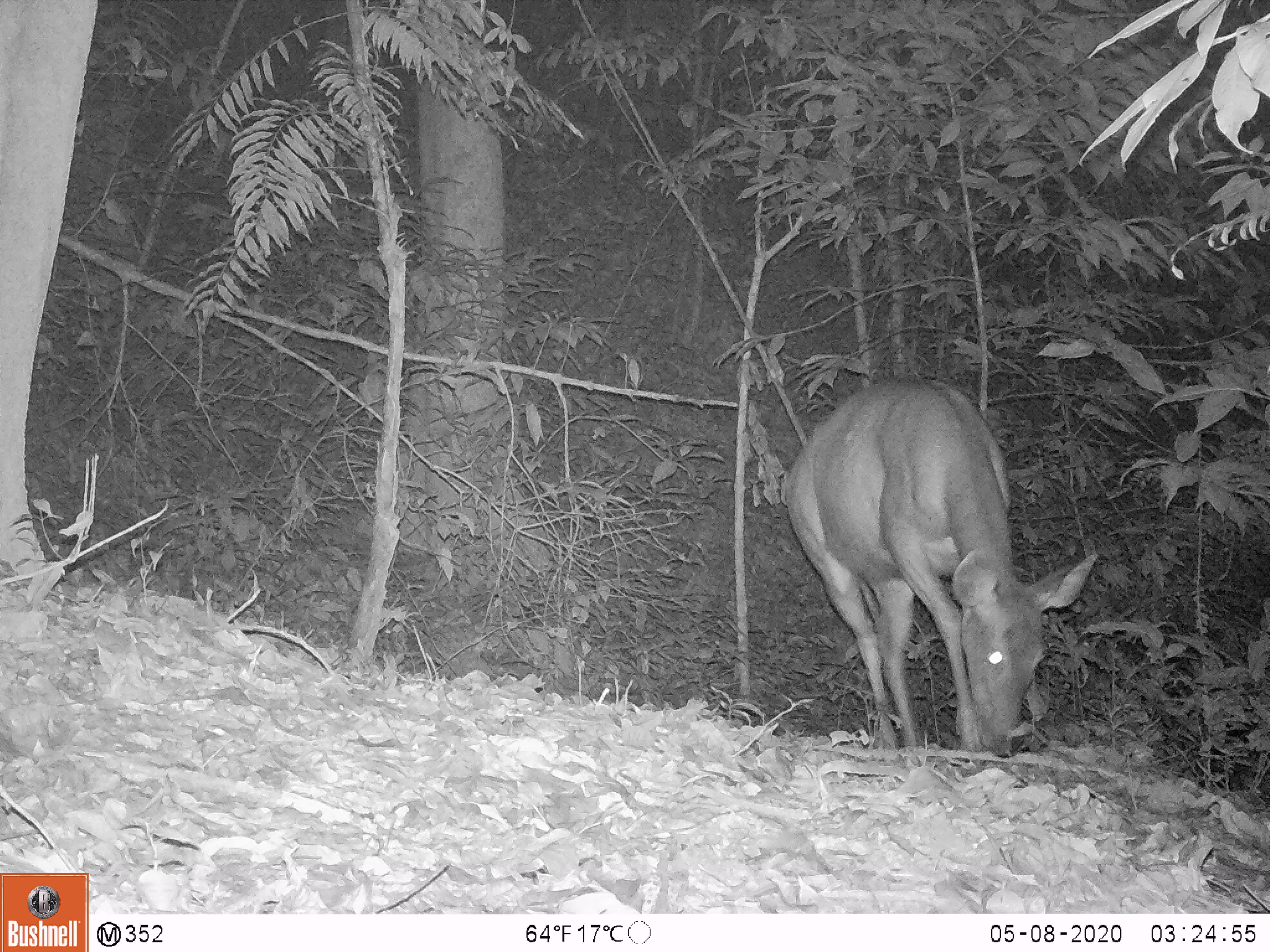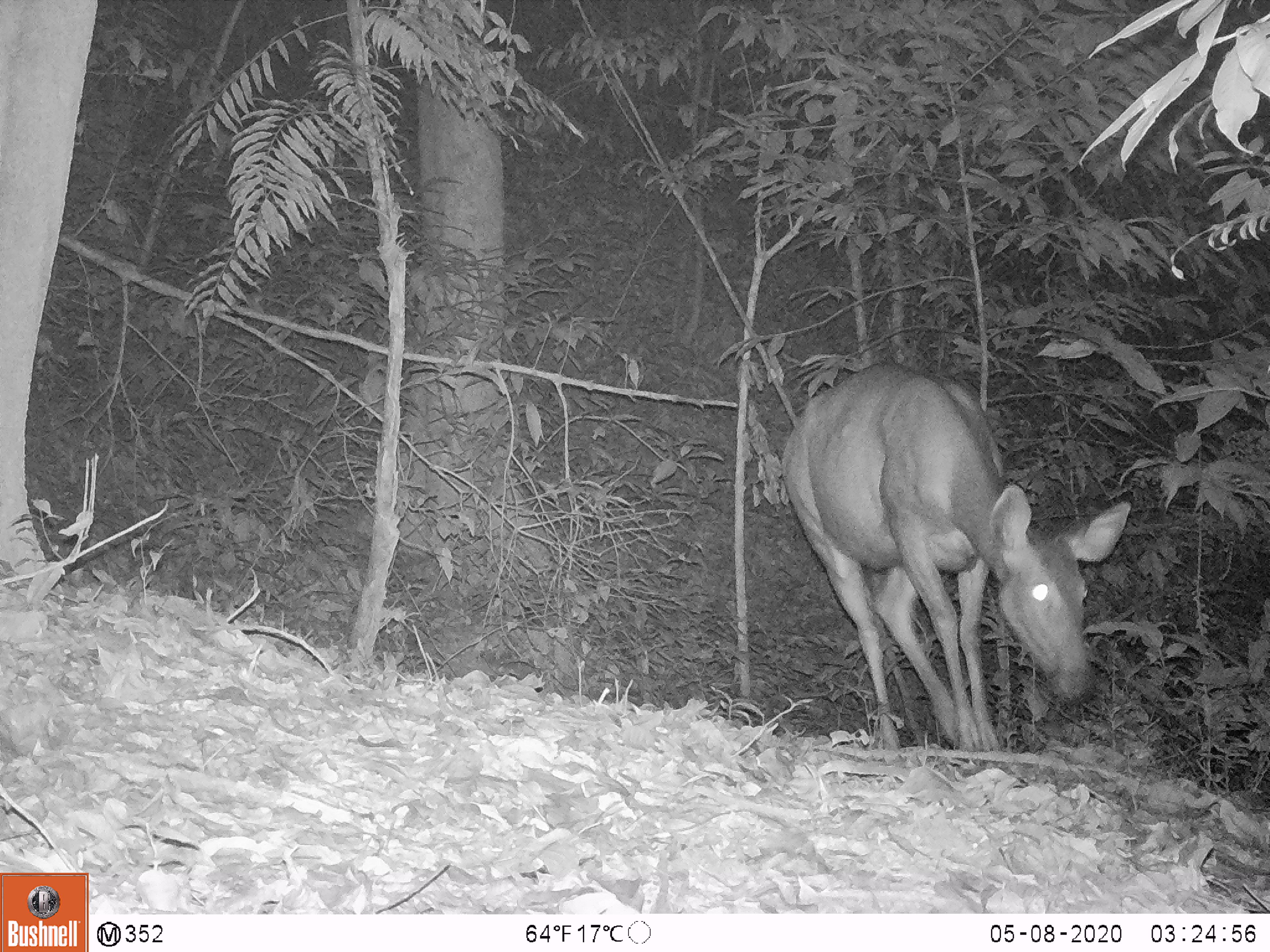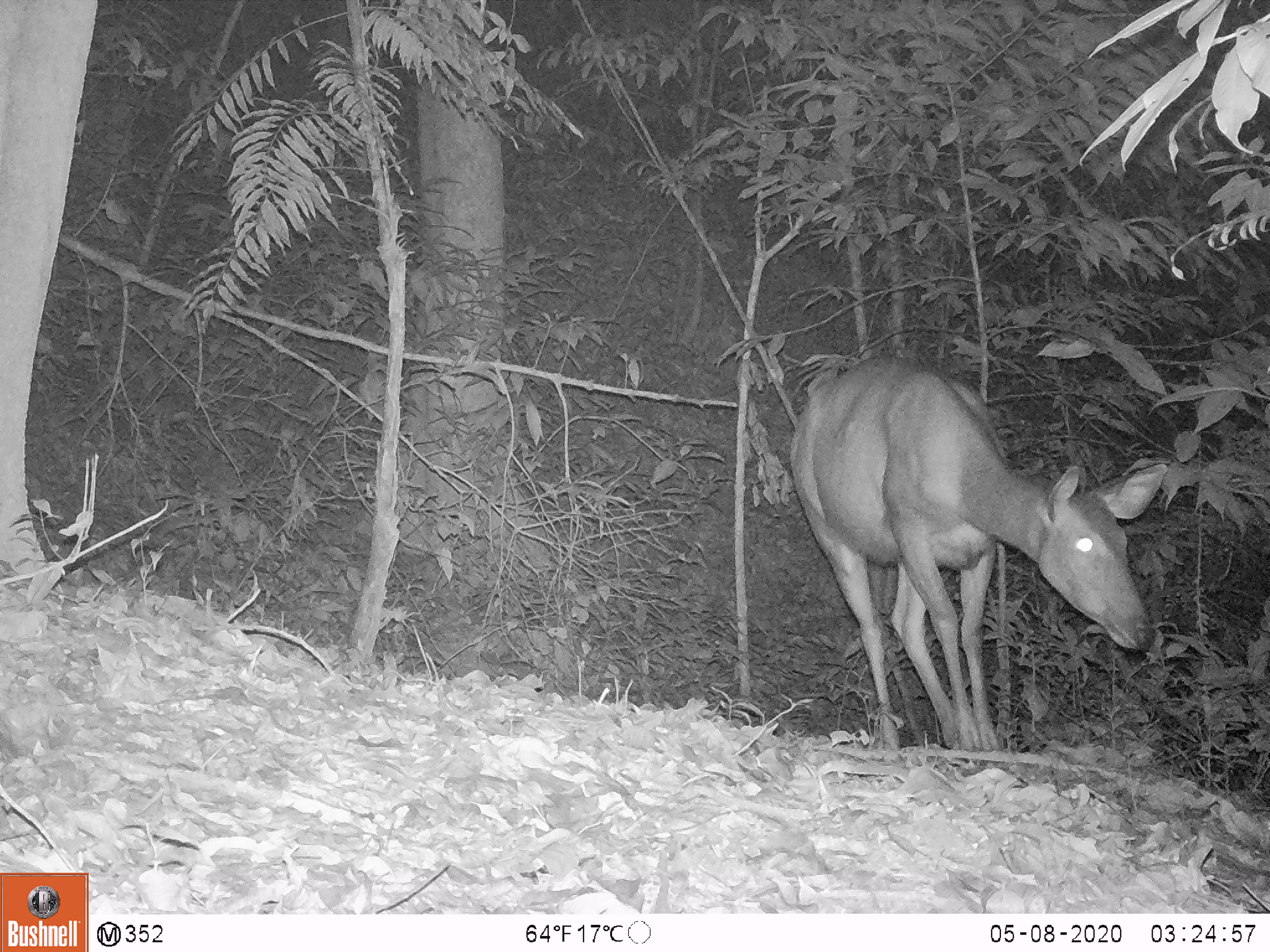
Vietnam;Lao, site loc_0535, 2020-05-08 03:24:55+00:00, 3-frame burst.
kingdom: Animalia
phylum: Chordata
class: Mammalia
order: Artiodactyla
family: Cervidae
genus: Rusa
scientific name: Rusa unicolor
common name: sambar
Sambar (Rusa unicolor). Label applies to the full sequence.